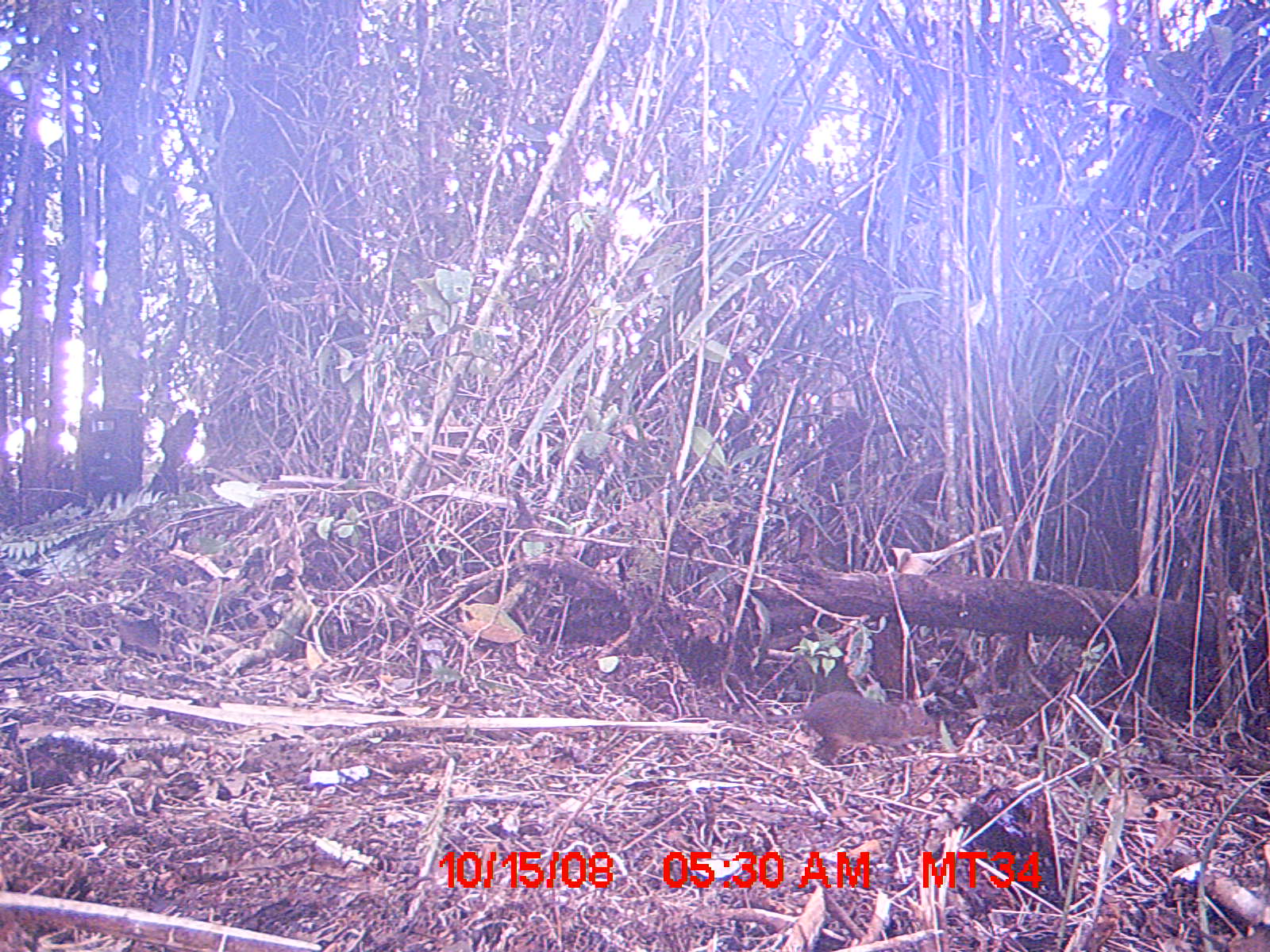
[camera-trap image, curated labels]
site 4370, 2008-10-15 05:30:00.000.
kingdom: Animalia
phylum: Chordata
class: Mammalia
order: Rodentia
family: Nesomyidae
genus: Nesomys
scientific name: Nesomys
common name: nesomys rodents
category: nesomys sp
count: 1